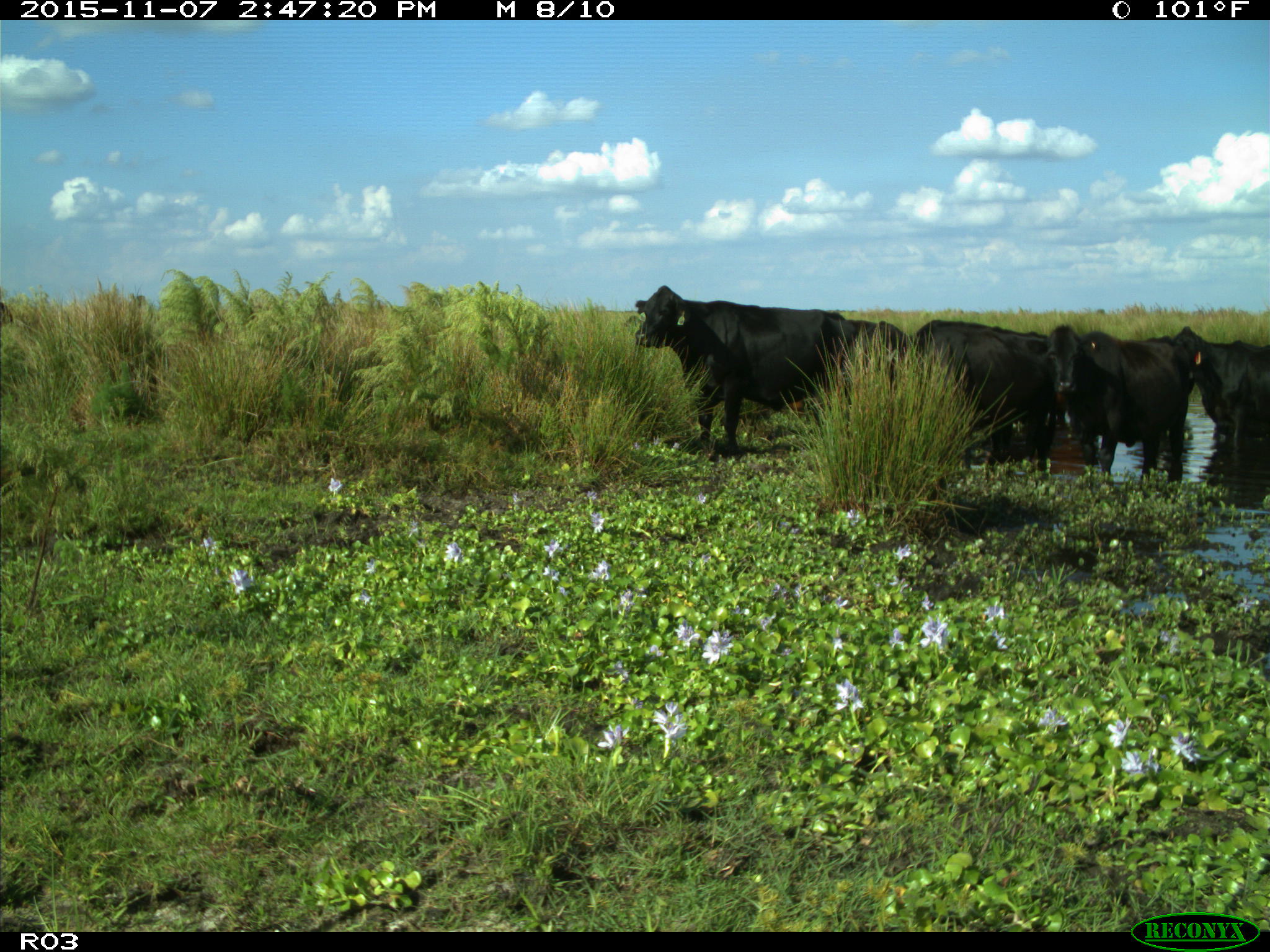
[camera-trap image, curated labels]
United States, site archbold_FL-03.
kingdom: Animalia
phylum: Chordata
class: Mammalia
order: Artiodactyla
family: Bovidae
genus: Bos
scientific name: Bos taurus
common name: domestic cow